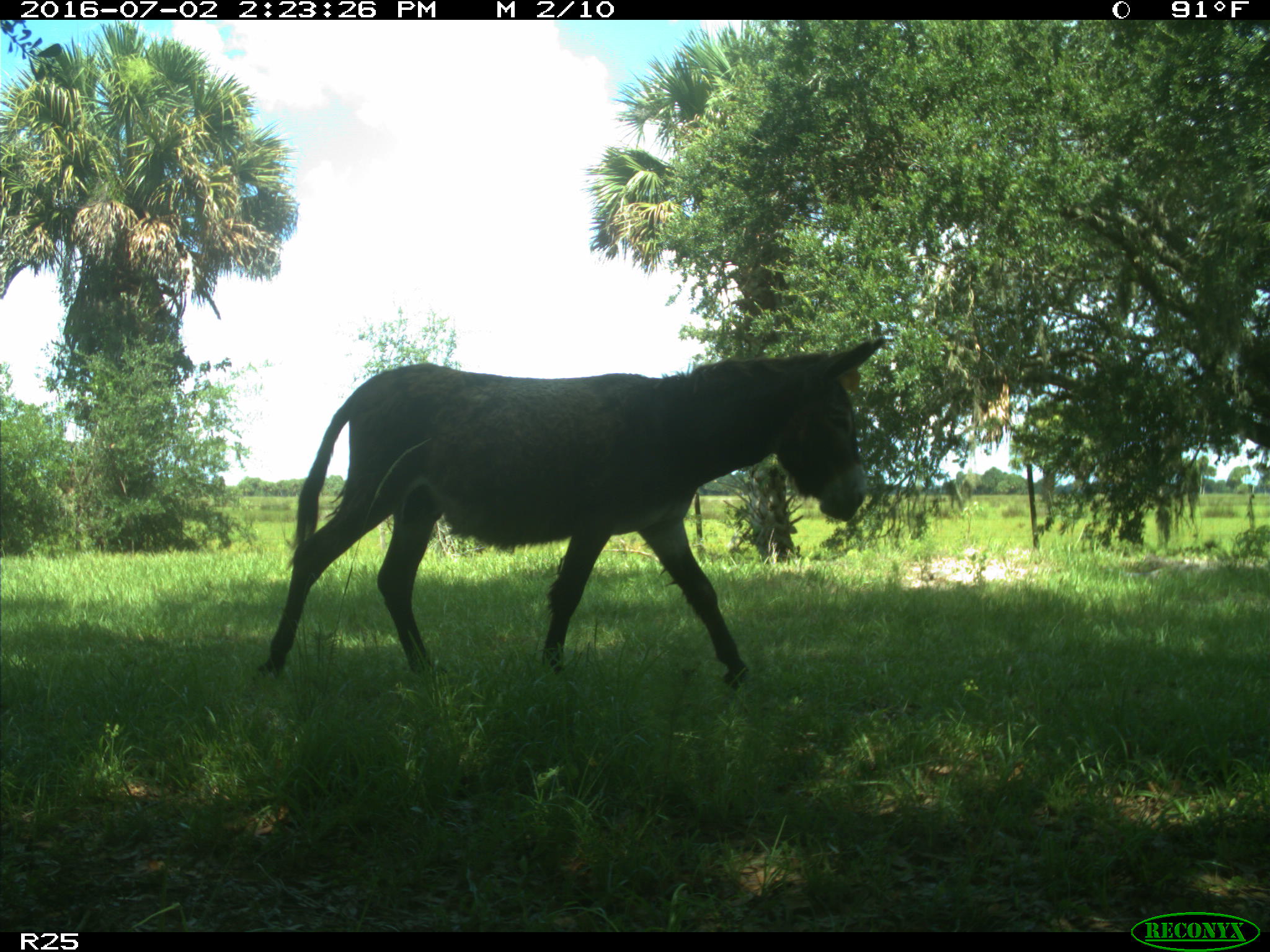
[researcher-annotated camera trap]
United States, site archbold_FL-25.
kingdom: Animalia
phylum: Chordata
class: Mammalia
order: Artiodactyla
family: Bovidae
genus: Bos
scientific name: Bos taurus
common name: domestic cow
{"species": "Bos taurus (domestic cow)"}